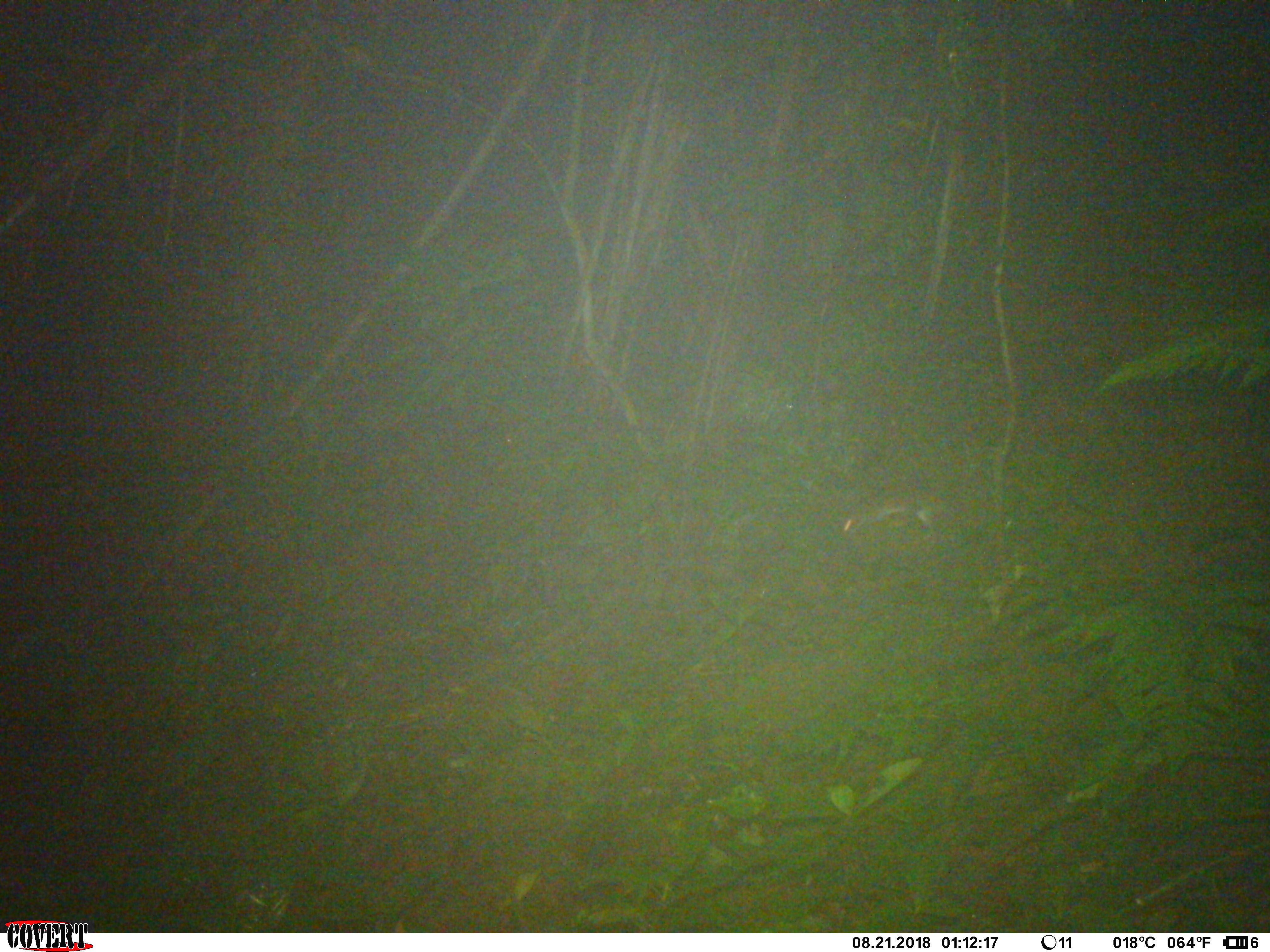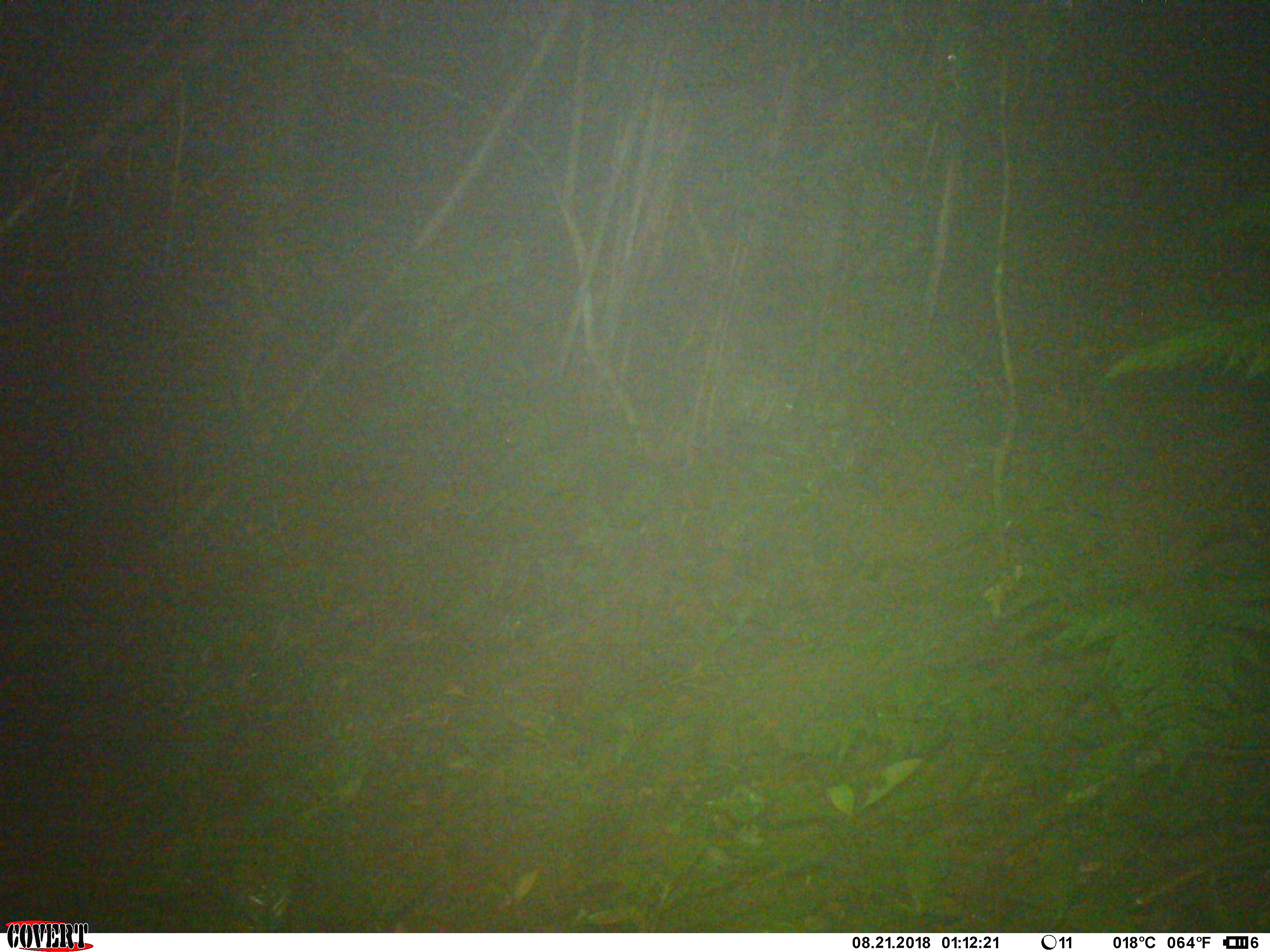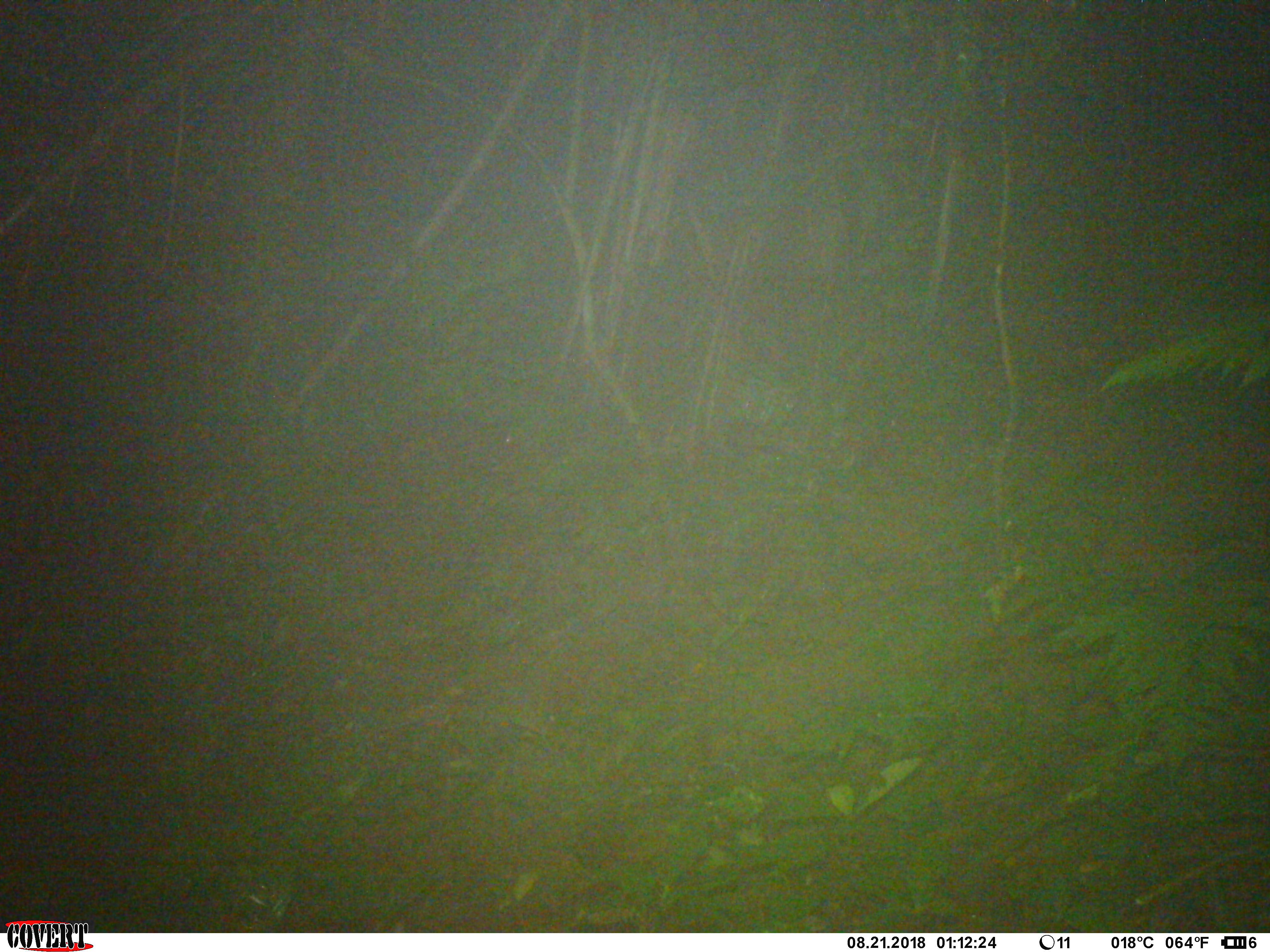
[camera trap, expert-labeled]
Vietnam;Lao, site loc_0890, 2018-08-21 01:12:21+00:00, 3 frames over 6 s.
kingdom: Animalia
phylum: Chordata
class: Mammalia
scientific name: Mammalia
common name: mammal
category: unidentified small mammal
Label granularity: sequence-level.